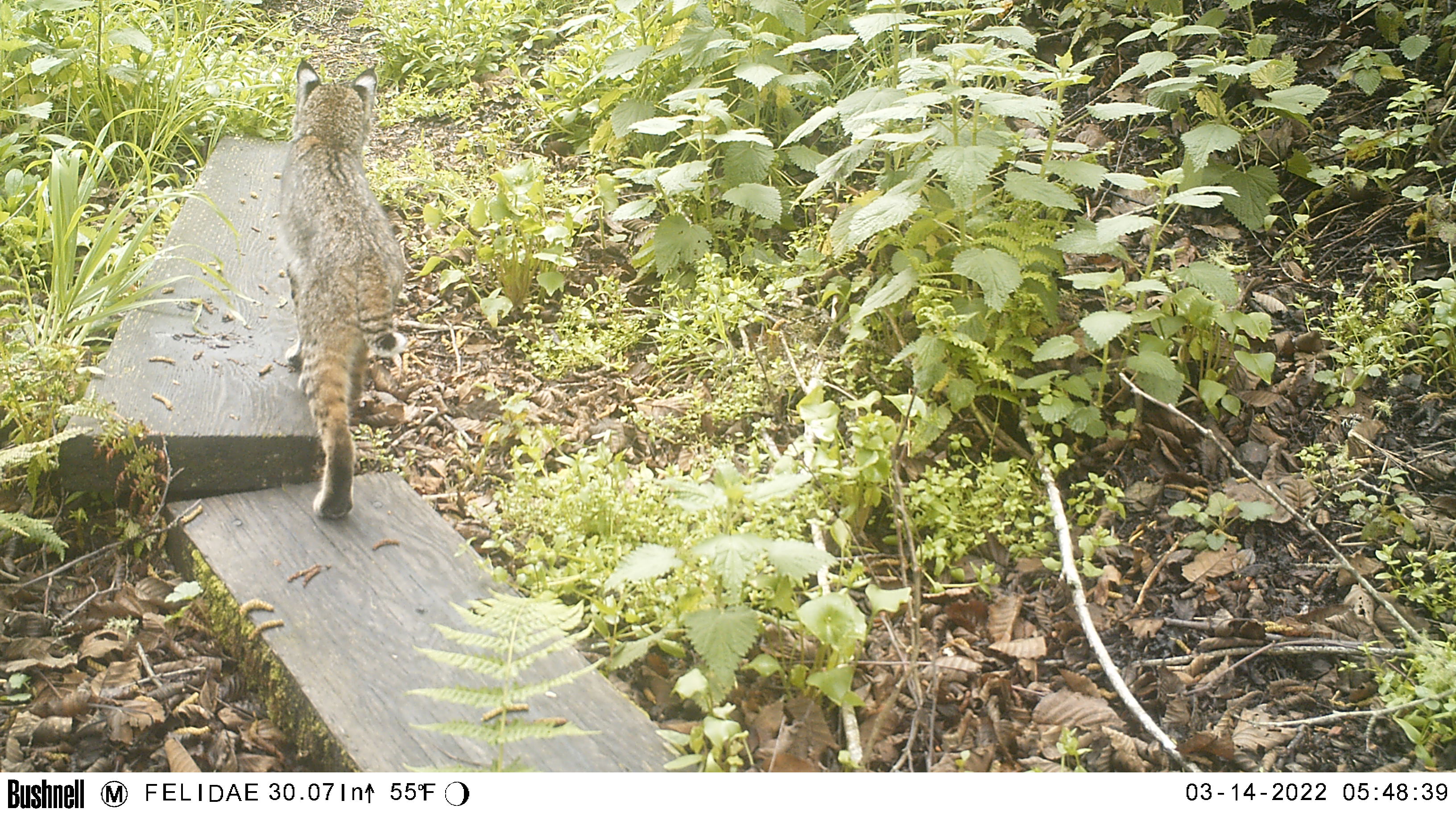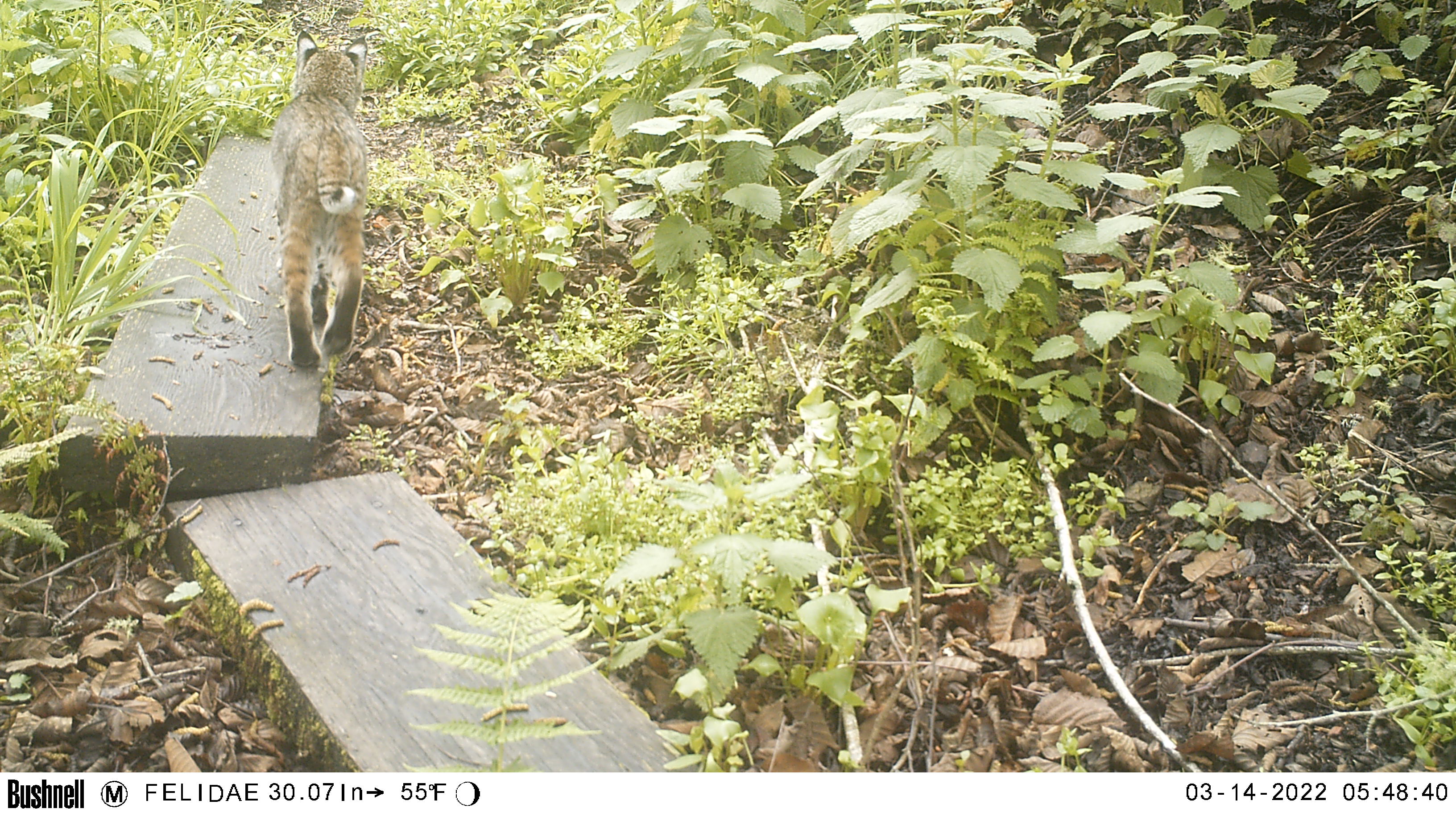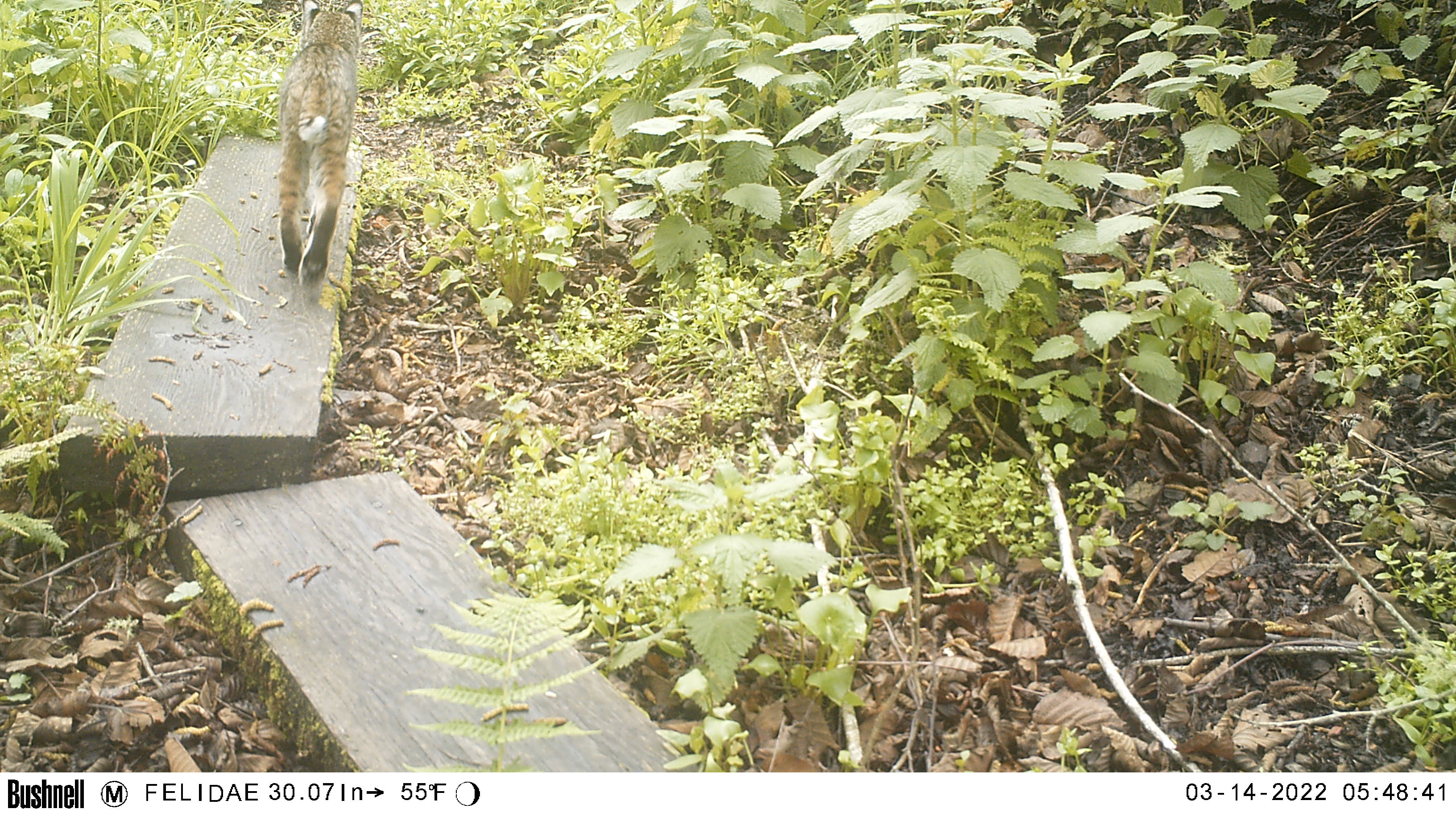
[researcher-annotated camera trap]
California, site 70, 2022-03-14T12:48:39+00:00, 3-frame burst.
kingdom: Animalia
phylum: Chordata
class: Mammalia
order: Carnivora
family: Felidae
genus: Lynx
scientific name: Lynx rufus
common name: bobcat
Bobcat (Lynx rufus).